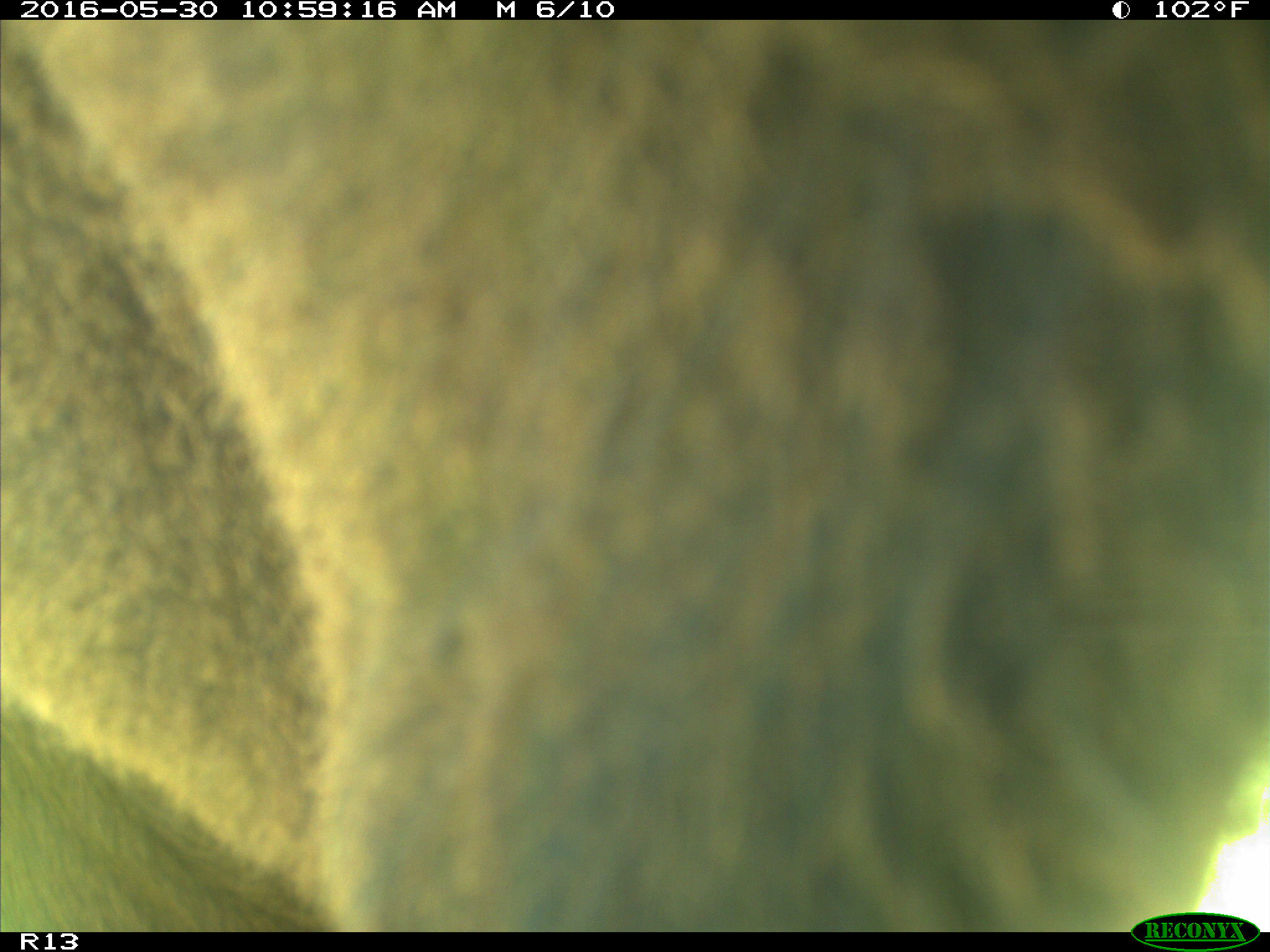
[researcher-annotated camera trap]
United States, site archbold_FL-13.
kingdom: Animalia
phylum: Chordata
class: Mammalia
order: Artiodactyla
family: Bovidae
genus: Bos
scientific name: Bos taurus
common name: domestic cow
Bos taurus (domestic cow).